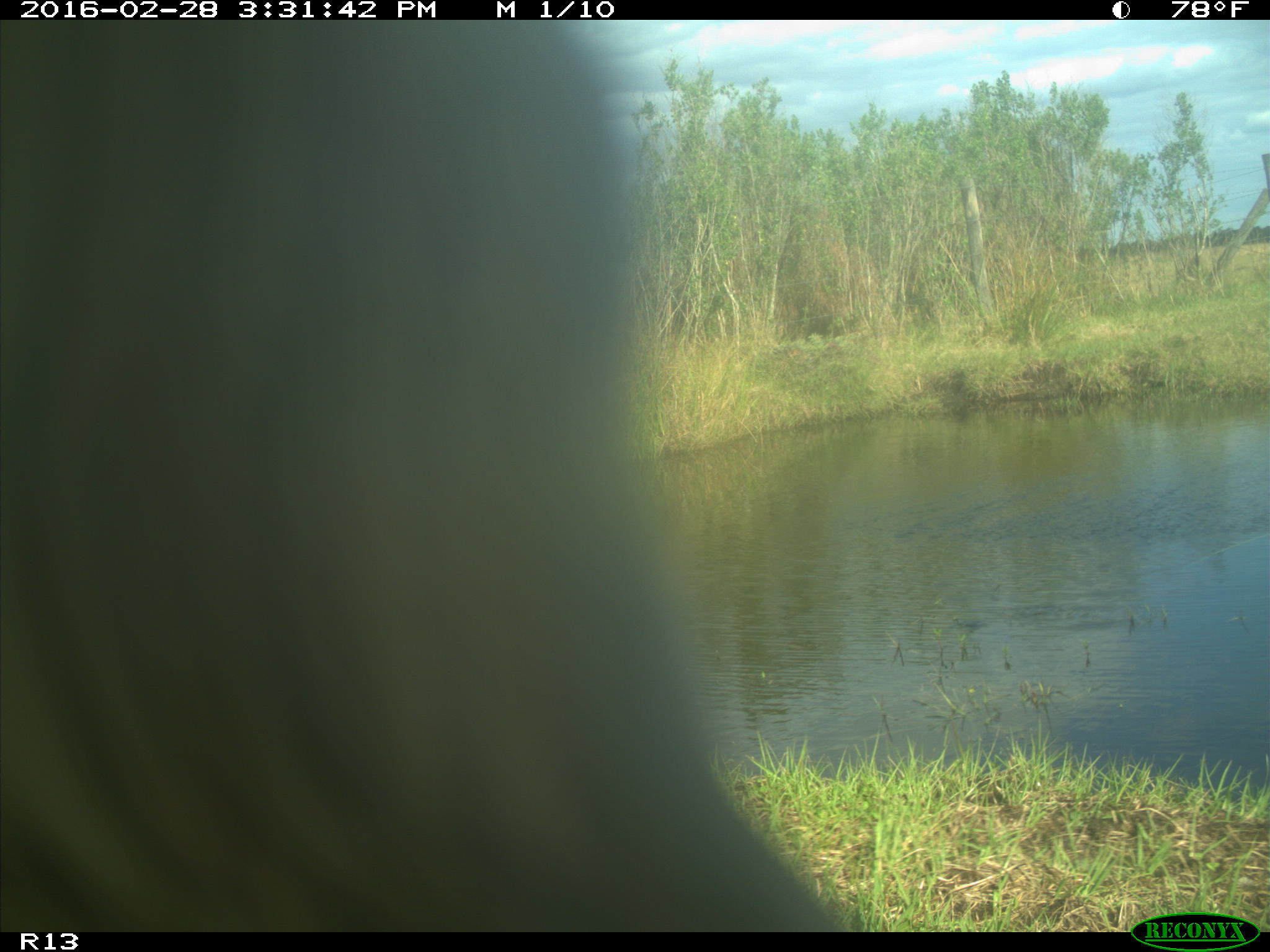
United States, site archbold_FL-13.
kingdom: Animalia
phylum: Chordata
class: Mammalia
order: Artiodactyla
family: Bovidae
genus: Bos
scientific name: Bos taurus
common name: domestic cow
Bos taurus (domestic cow).